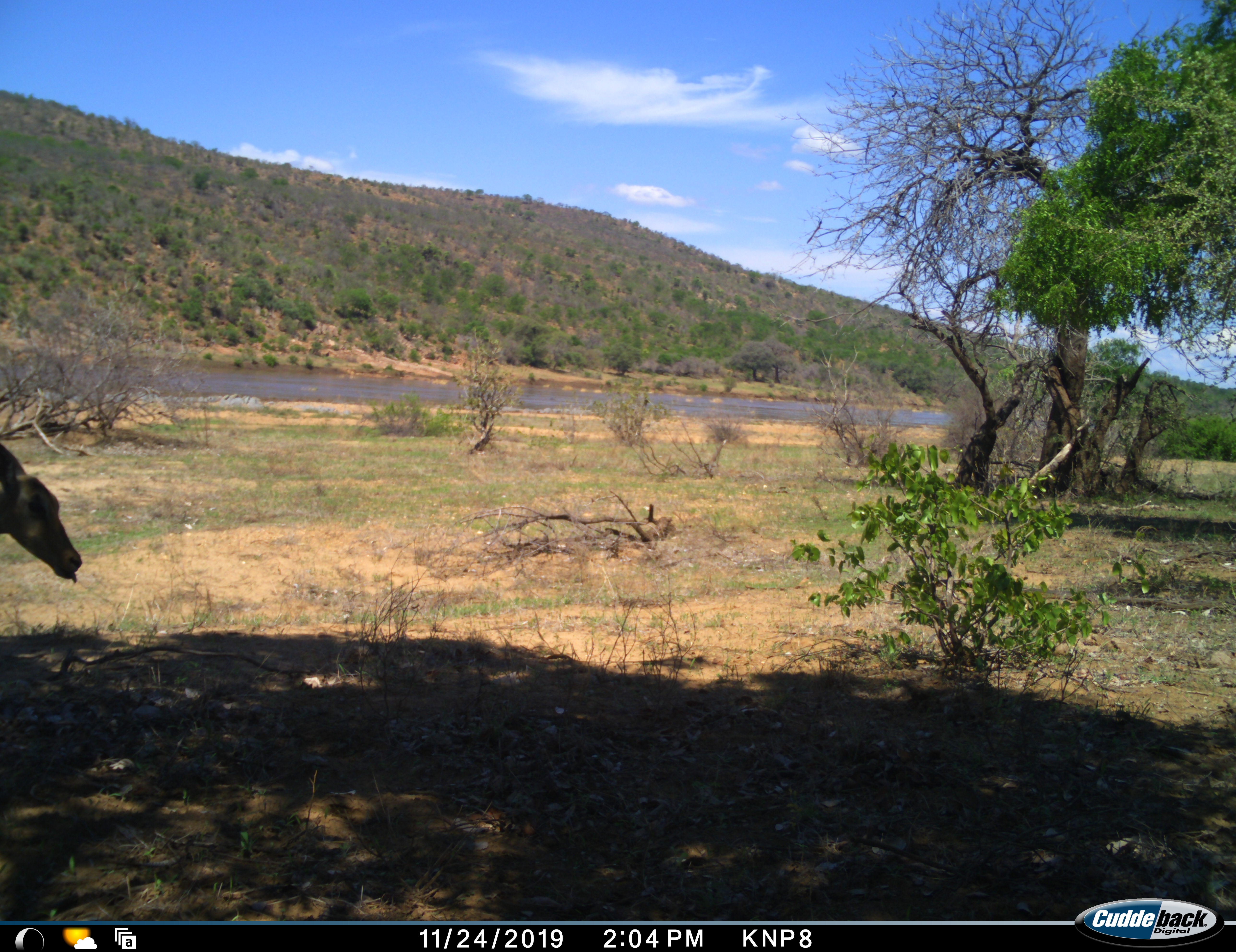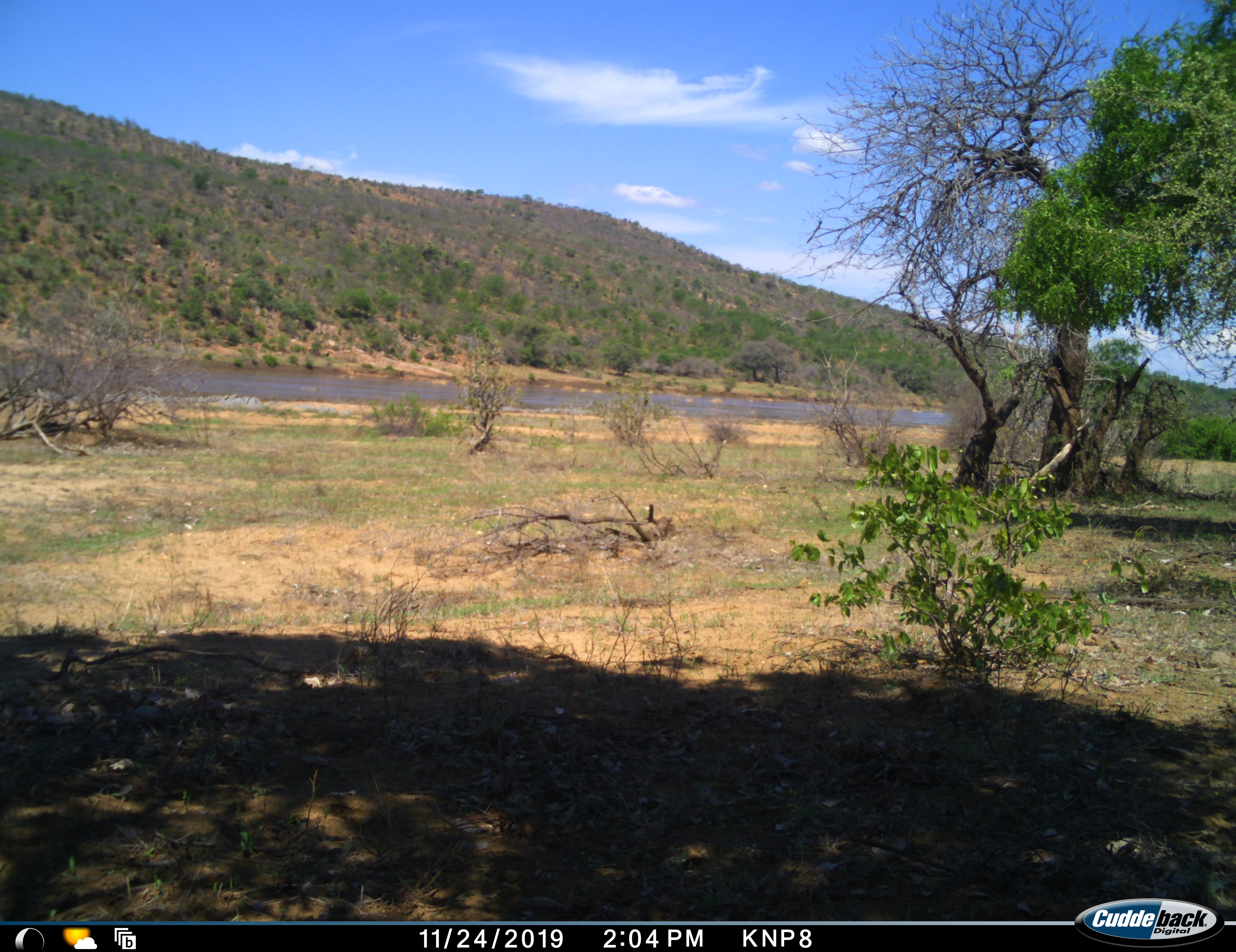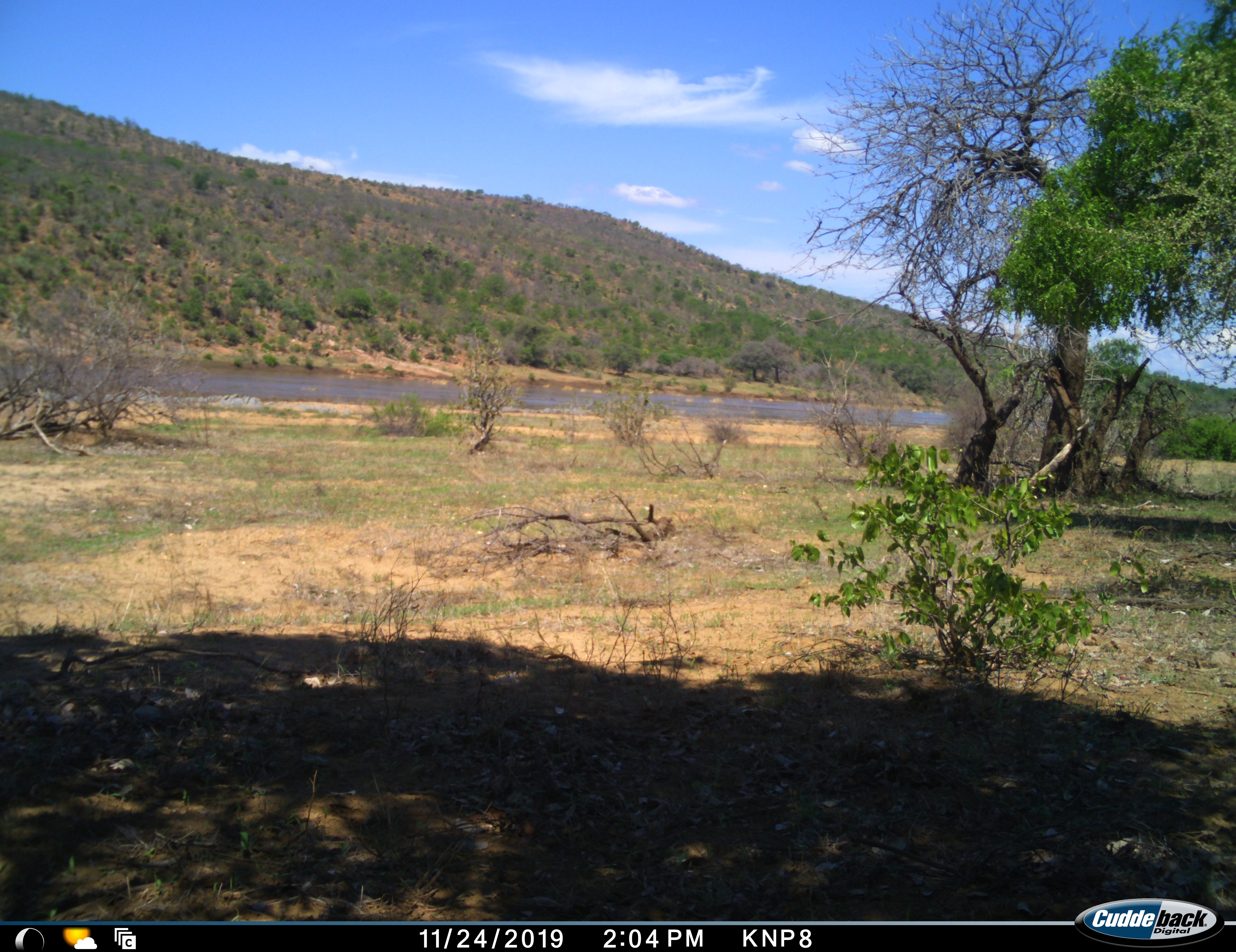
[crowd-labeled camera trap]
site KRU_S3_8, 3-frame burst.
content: unidentified animal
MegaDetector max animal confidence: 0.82